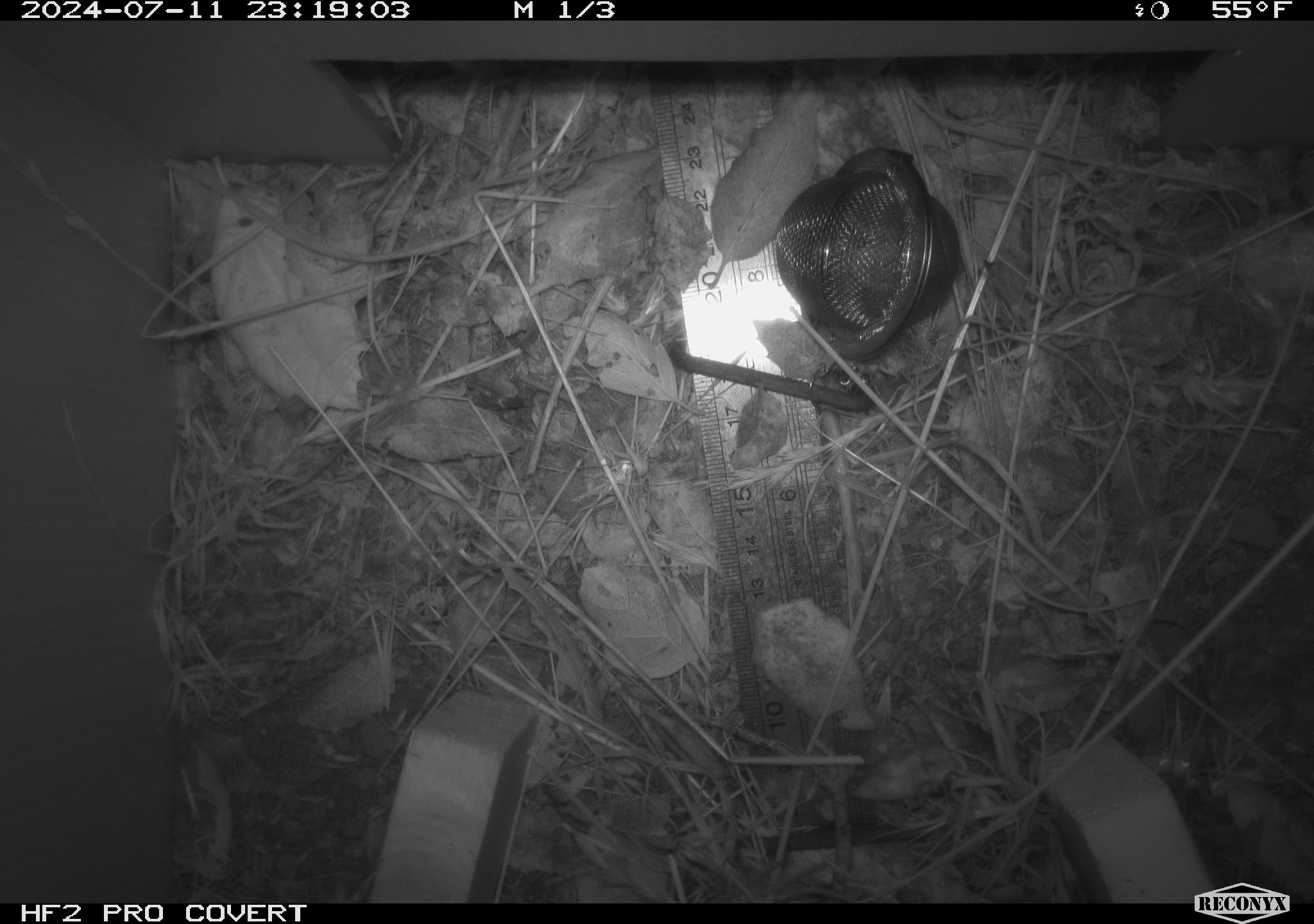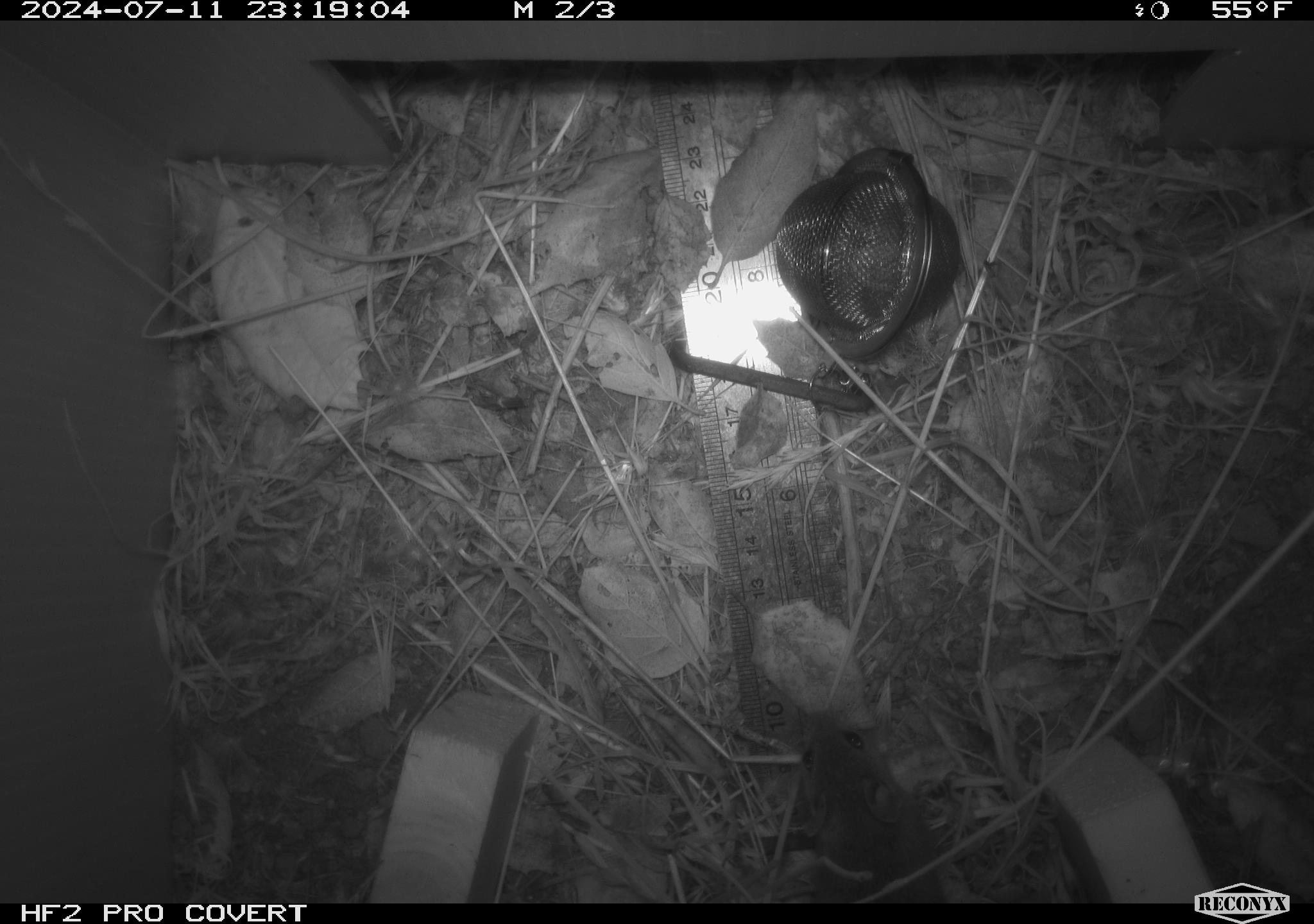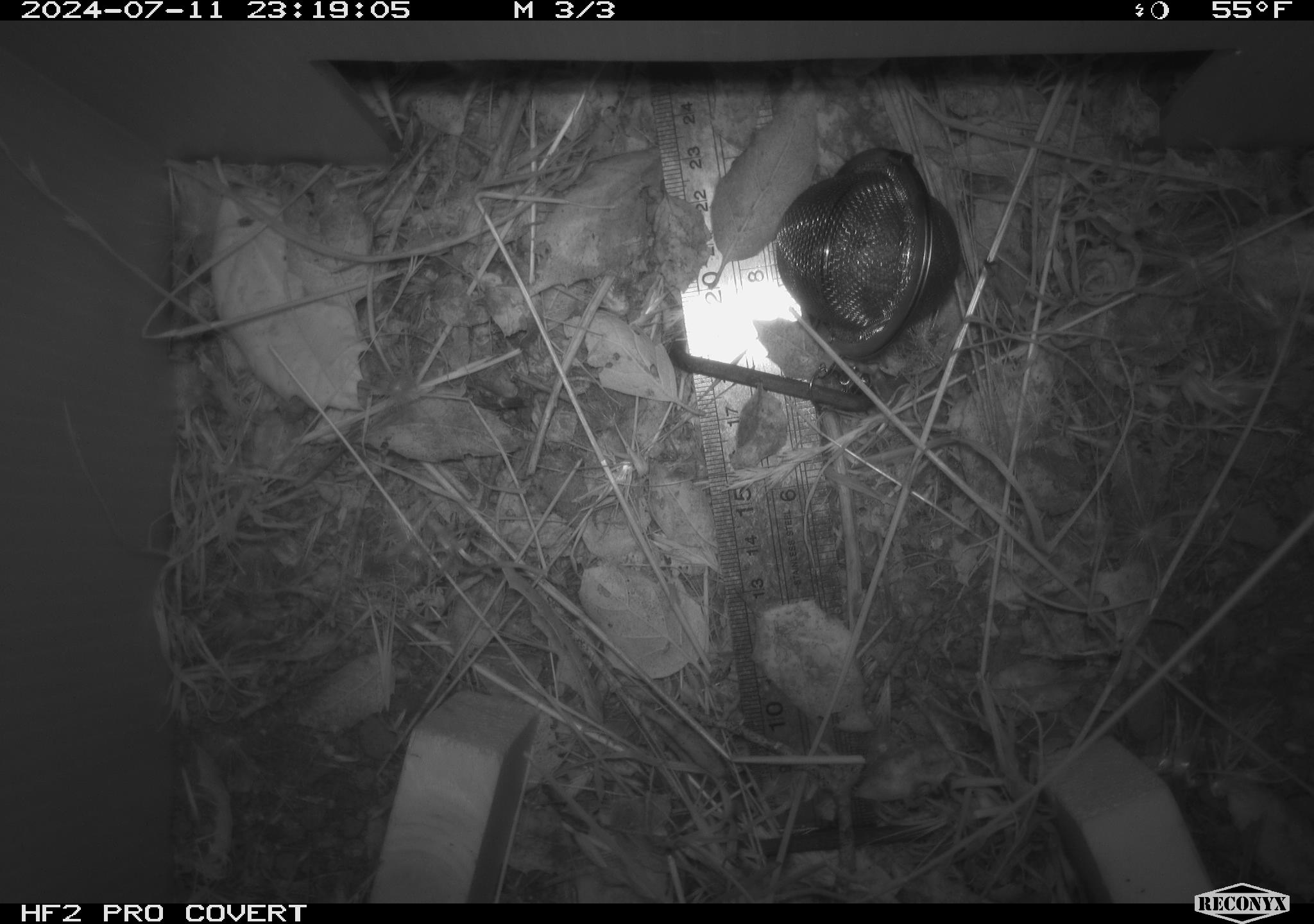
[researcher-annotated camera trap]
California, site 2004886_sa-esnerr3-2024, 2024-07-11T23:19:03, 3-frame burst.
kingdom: Animalia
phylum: Chordata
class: Mammalia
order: Rodentia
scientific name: Rodentia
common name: rodent